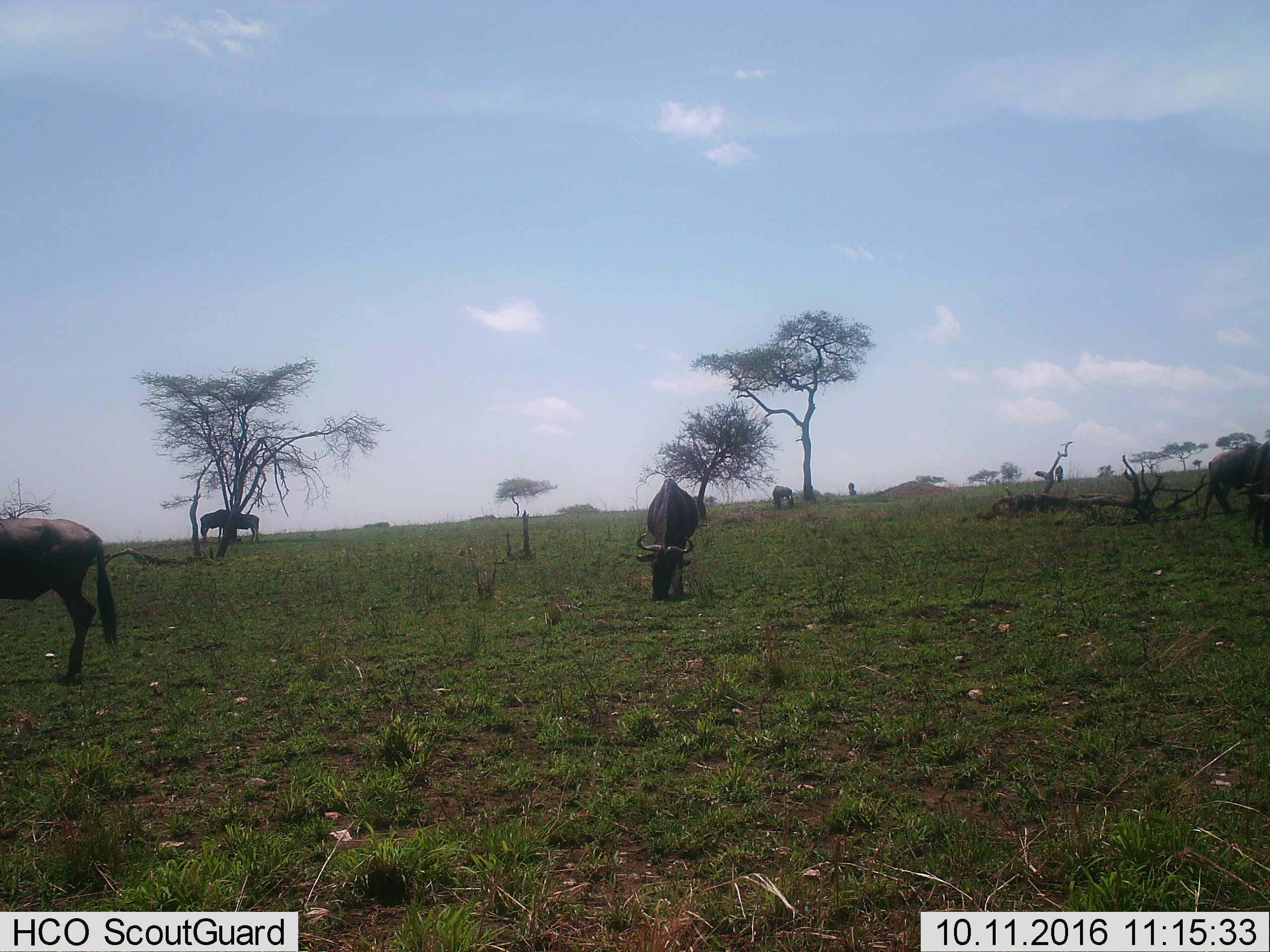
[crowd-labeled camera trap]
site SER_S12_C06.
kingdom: Animalia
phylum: Chordata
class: Mammalia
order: Artiodactyla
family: Bovidae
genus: Connochaetes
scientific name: Connochaetes taurinus taurinus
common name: blue wildebeest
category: wildebeestblue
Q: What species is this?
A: Wildebeestblue (blue wildebeest) (Connochaetes taurinus taurinus).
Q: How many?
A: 8.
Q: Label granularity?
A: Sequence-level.